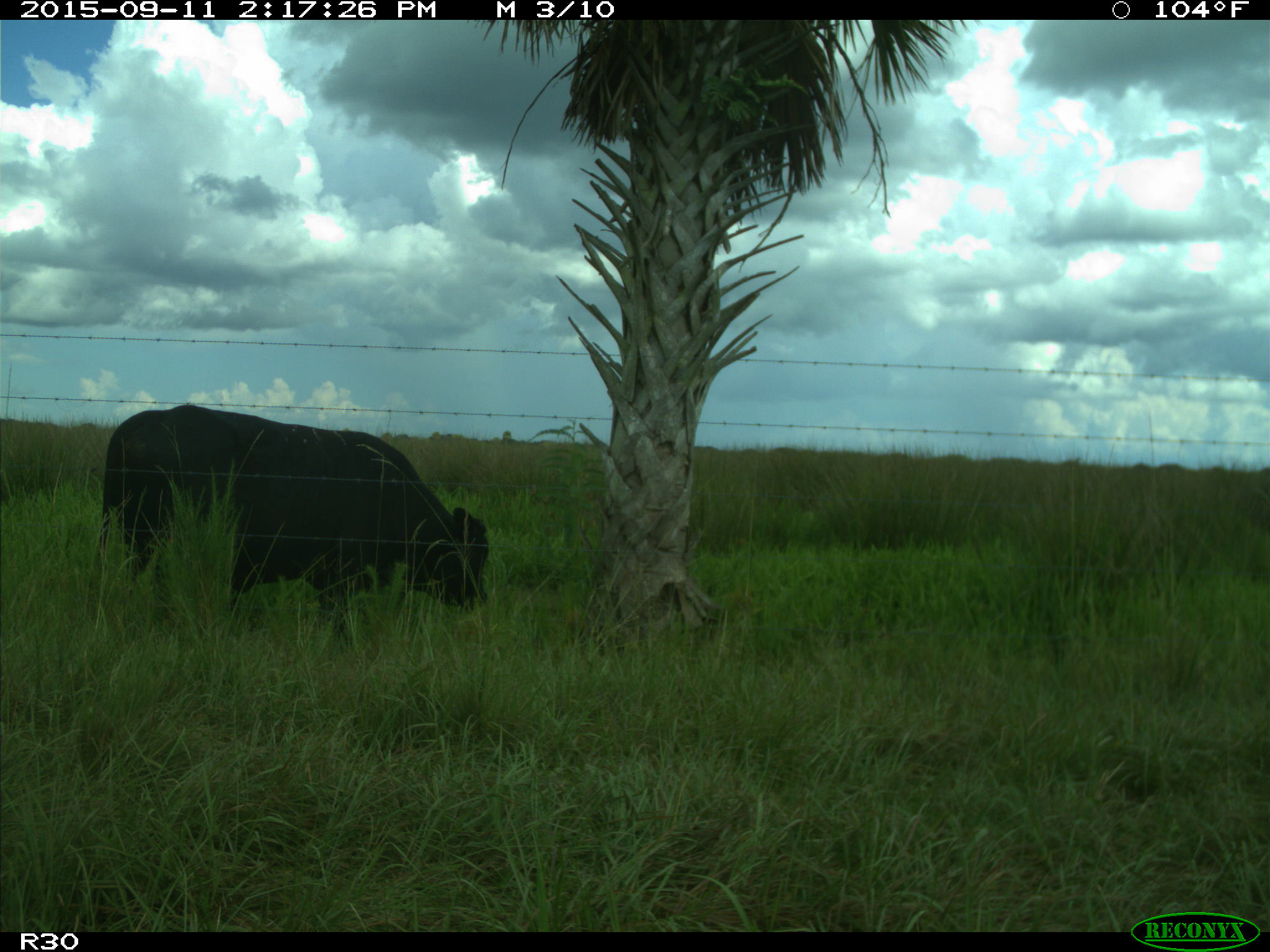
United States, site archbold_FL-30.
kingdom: Animalia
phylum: Chordata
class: Mammalia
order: Artiodactyla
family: Bovidae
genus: Bos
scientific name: Bos taurus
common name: domestic cow